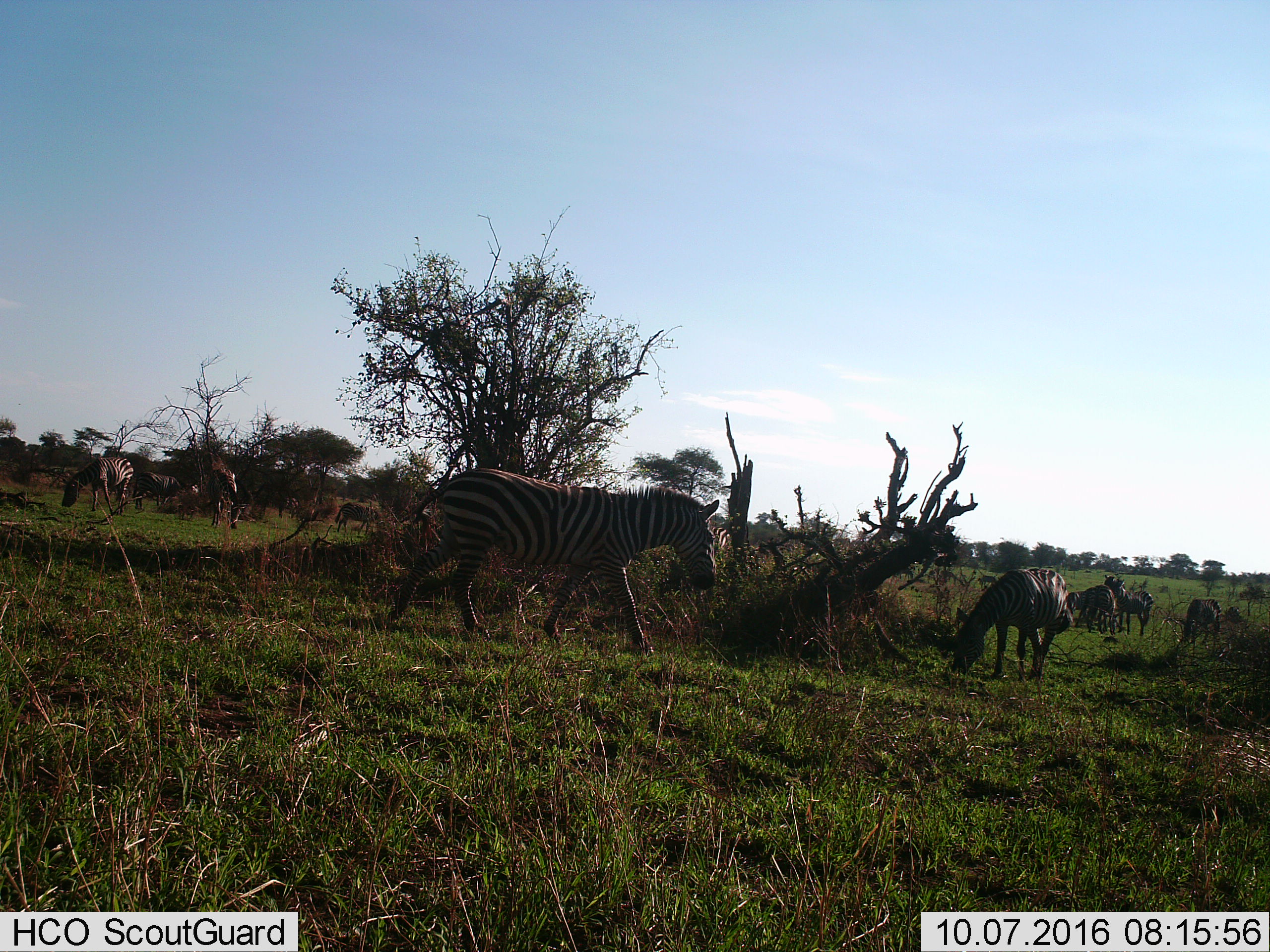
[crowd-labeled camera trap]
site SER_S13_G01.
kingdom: Animalia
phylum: Chordata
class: Mammalia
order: Perissodactyla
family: Equidae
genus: Equus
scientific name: Equus quagga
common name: plains zebra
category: zebraplains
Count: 11-50.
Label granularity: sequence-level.